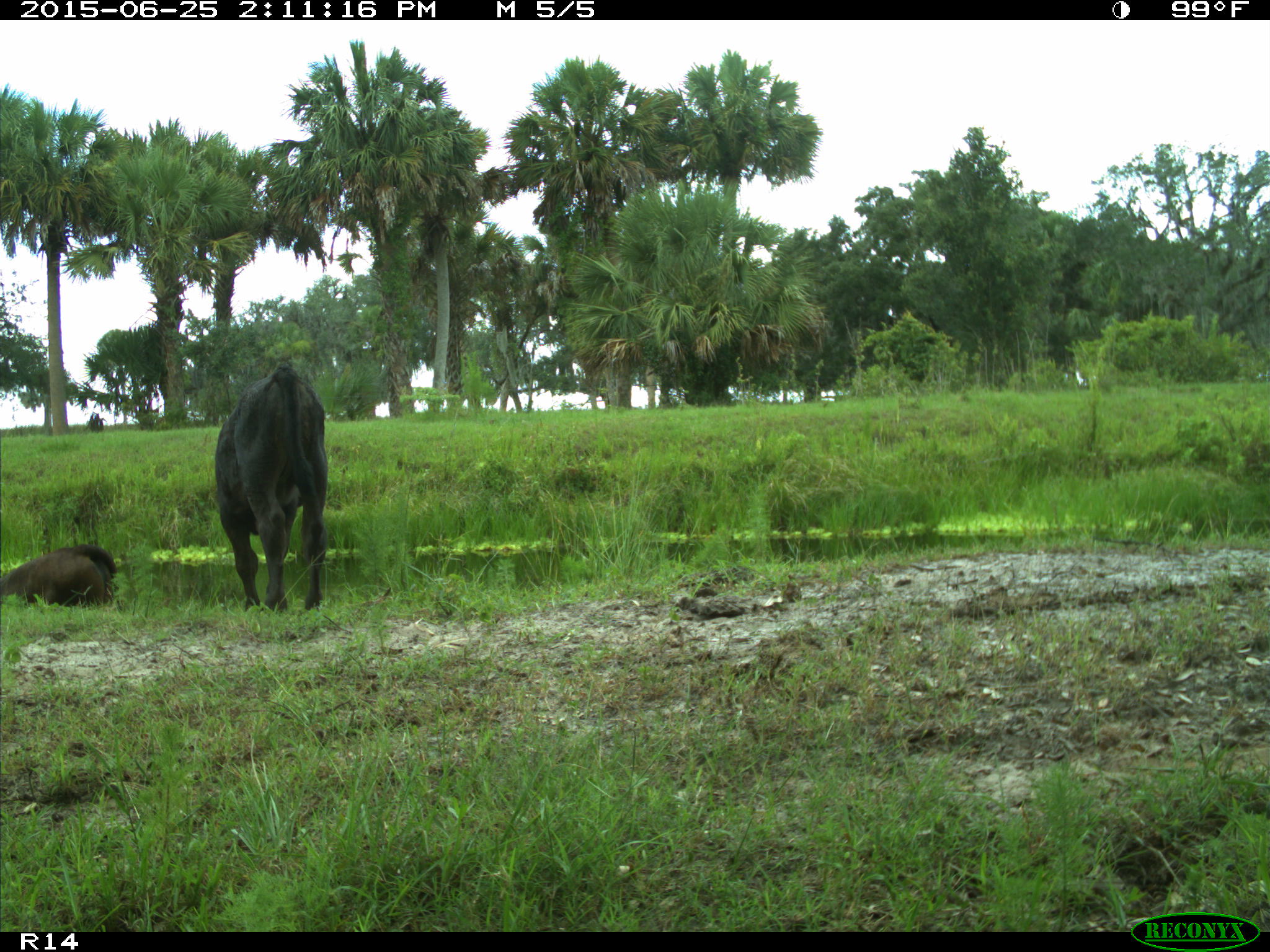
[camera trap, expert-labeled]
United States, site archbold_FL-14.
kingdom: Animalia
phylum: Chordata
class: Mammalia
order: Artiodactyla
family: Bovidae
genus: Bos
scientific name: Bos taurus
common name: domestic cow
Bos taurus (domestic cow).